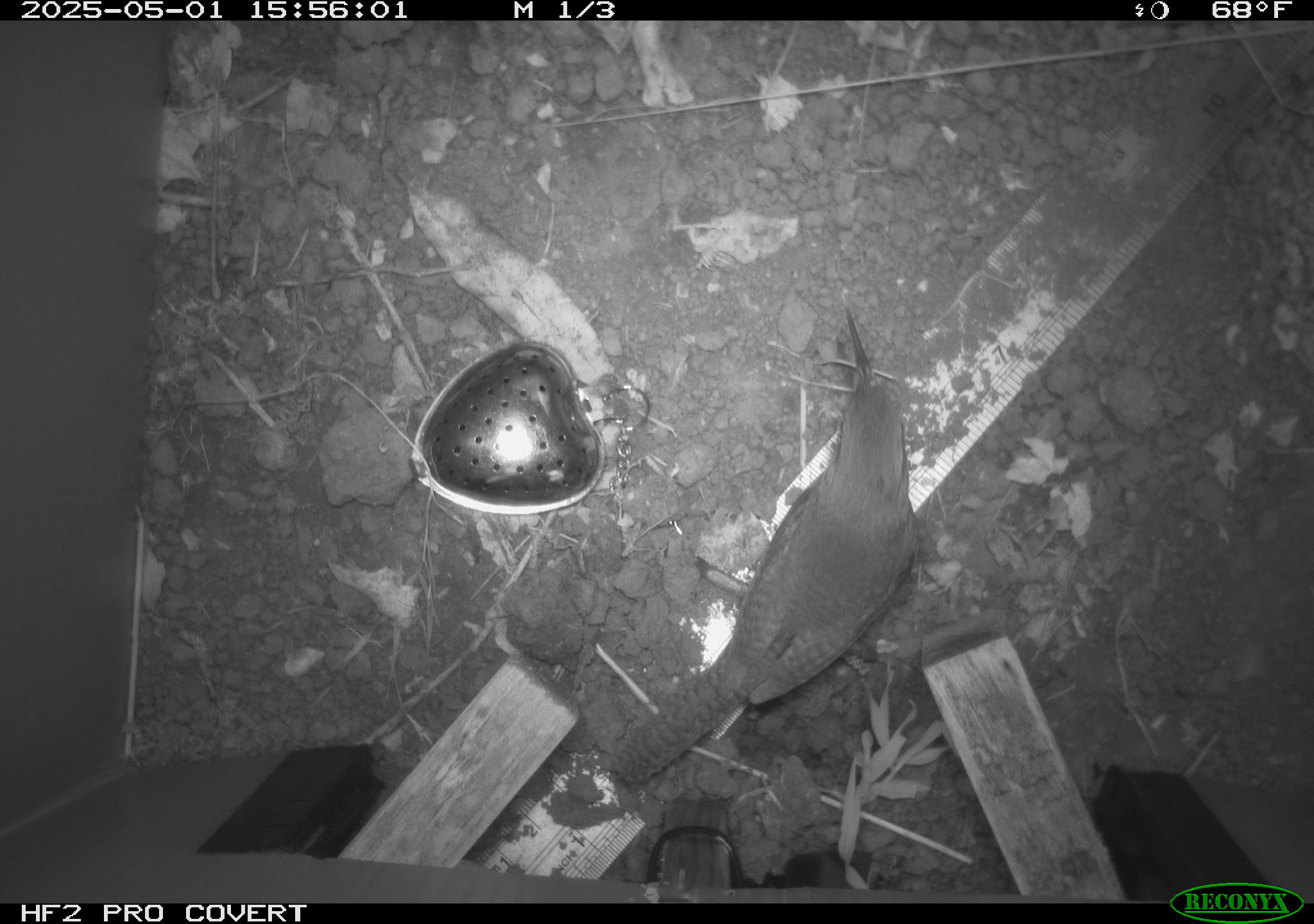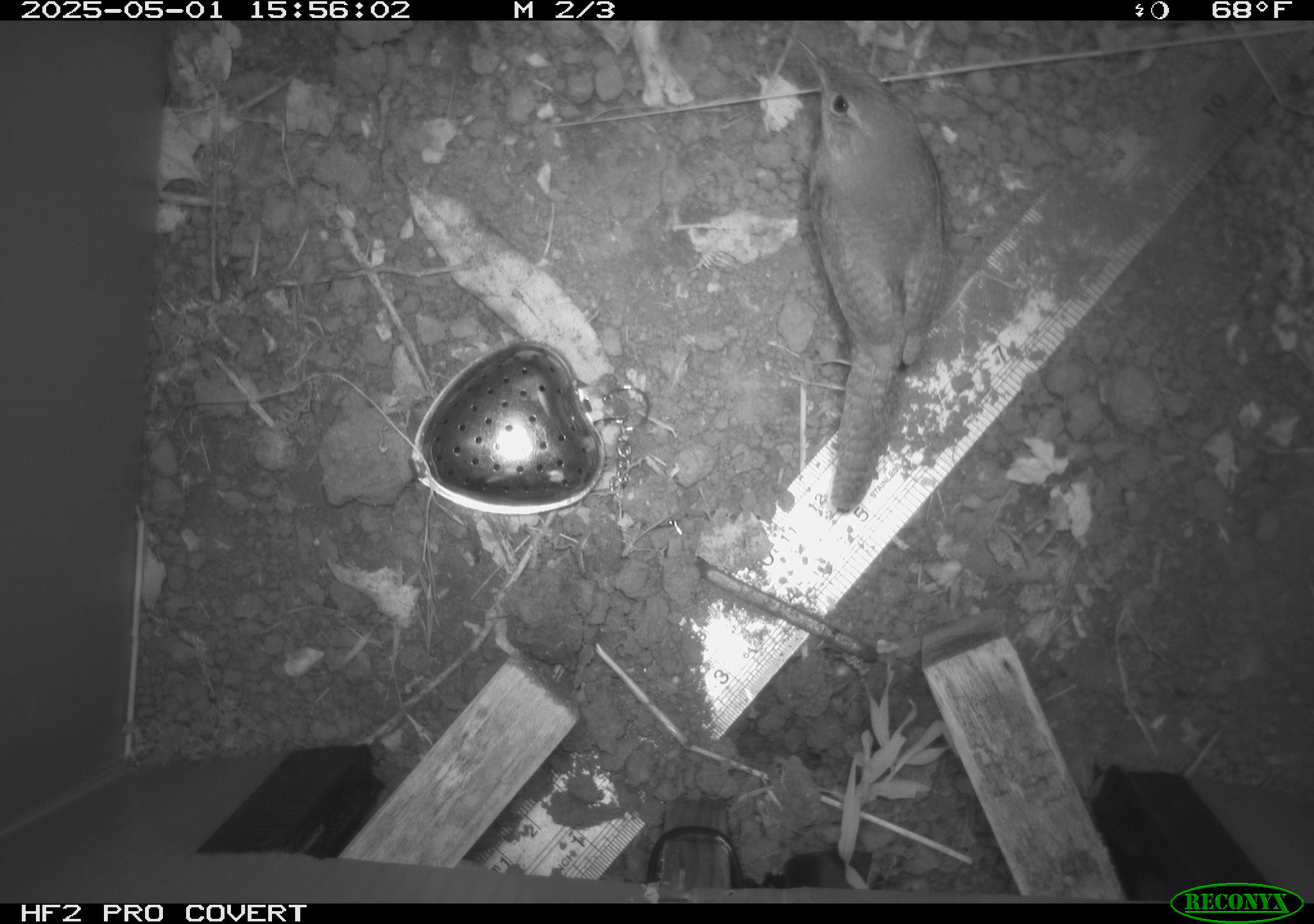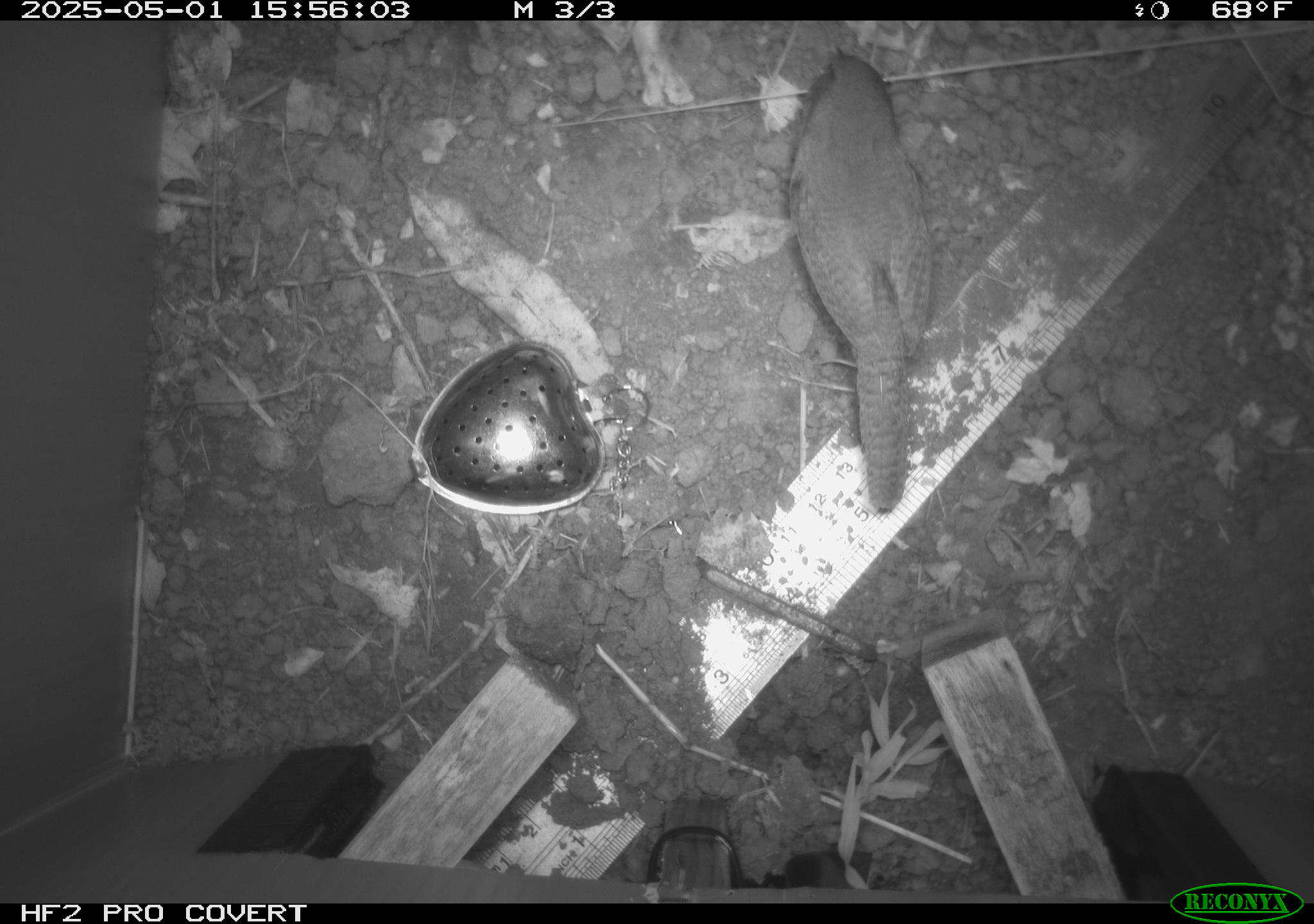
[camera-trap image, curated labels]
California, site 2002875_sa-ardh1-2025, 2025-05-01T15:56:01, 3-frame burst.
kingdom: Animalia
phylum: Chordata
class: Aves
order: Passeriformes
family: Troglodytidae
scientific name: Troglodytidae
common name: wren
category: troglodytidae family